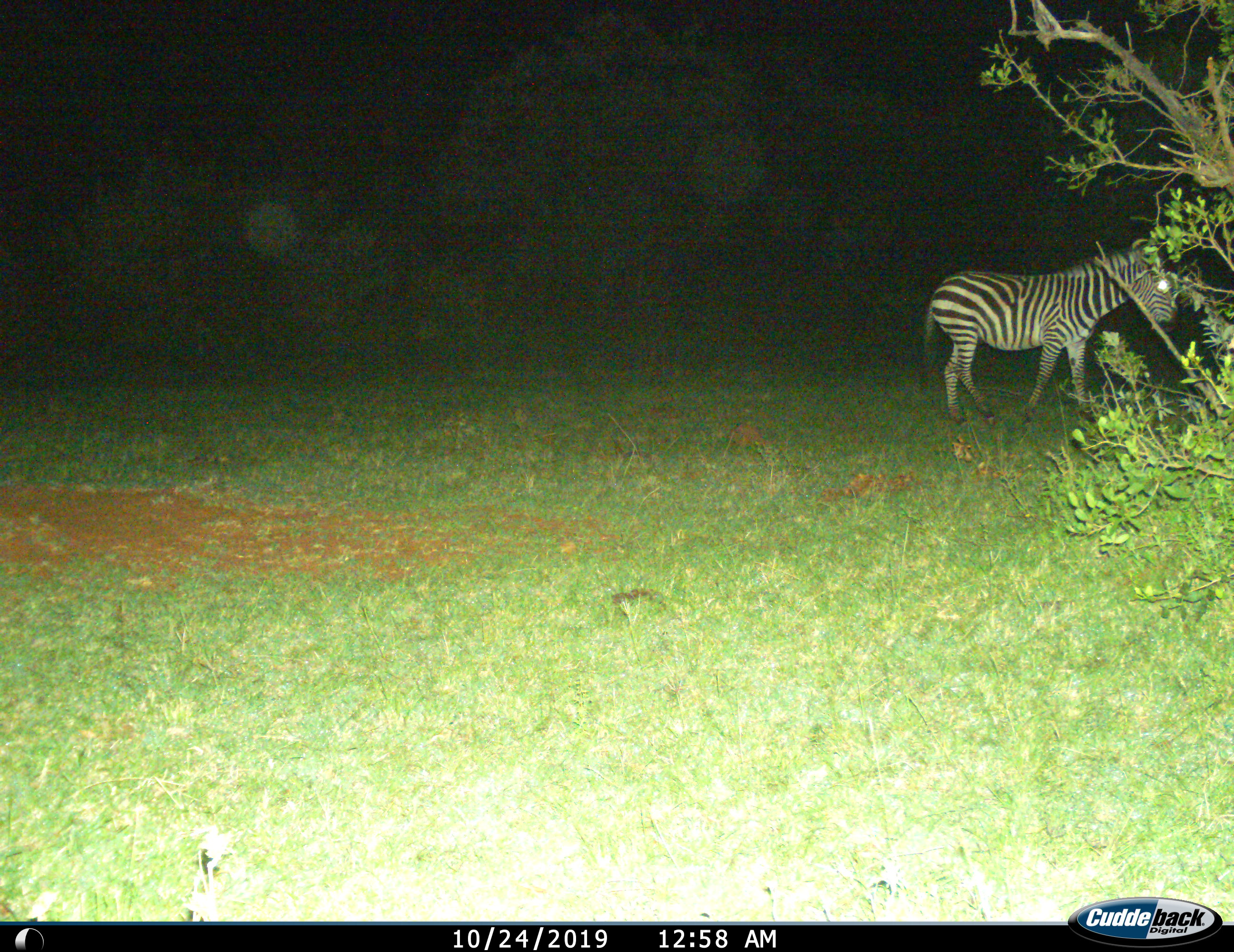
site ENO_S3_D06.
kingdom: Animalia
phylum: Chordata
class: Mammalia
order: Perissodactyla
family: Equidae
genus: Equus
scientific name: Equus quagga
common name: plains zebra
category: zebraplains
Zebraplains (plains zebra) (Equus quagga), count 1. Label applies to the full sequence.